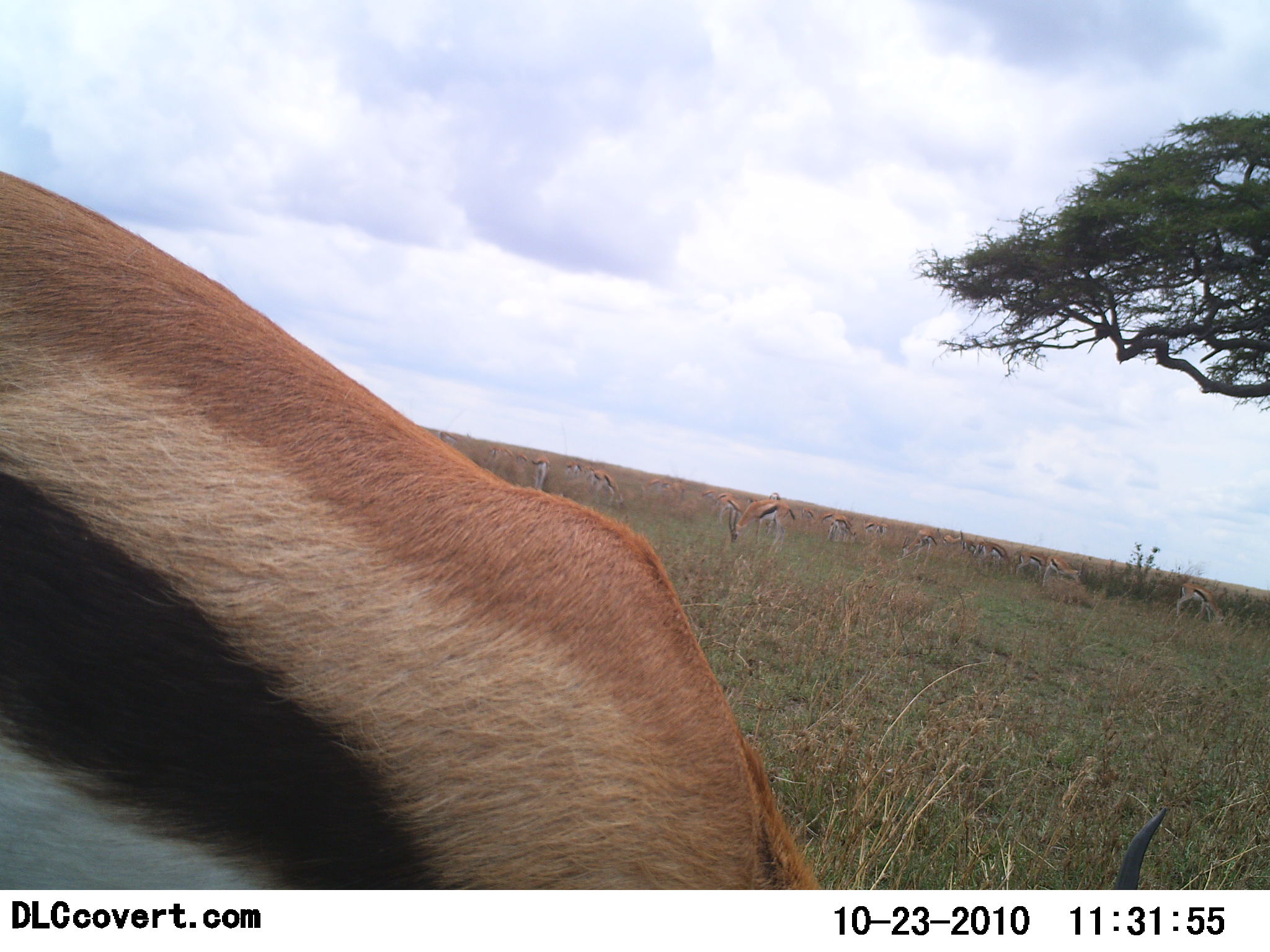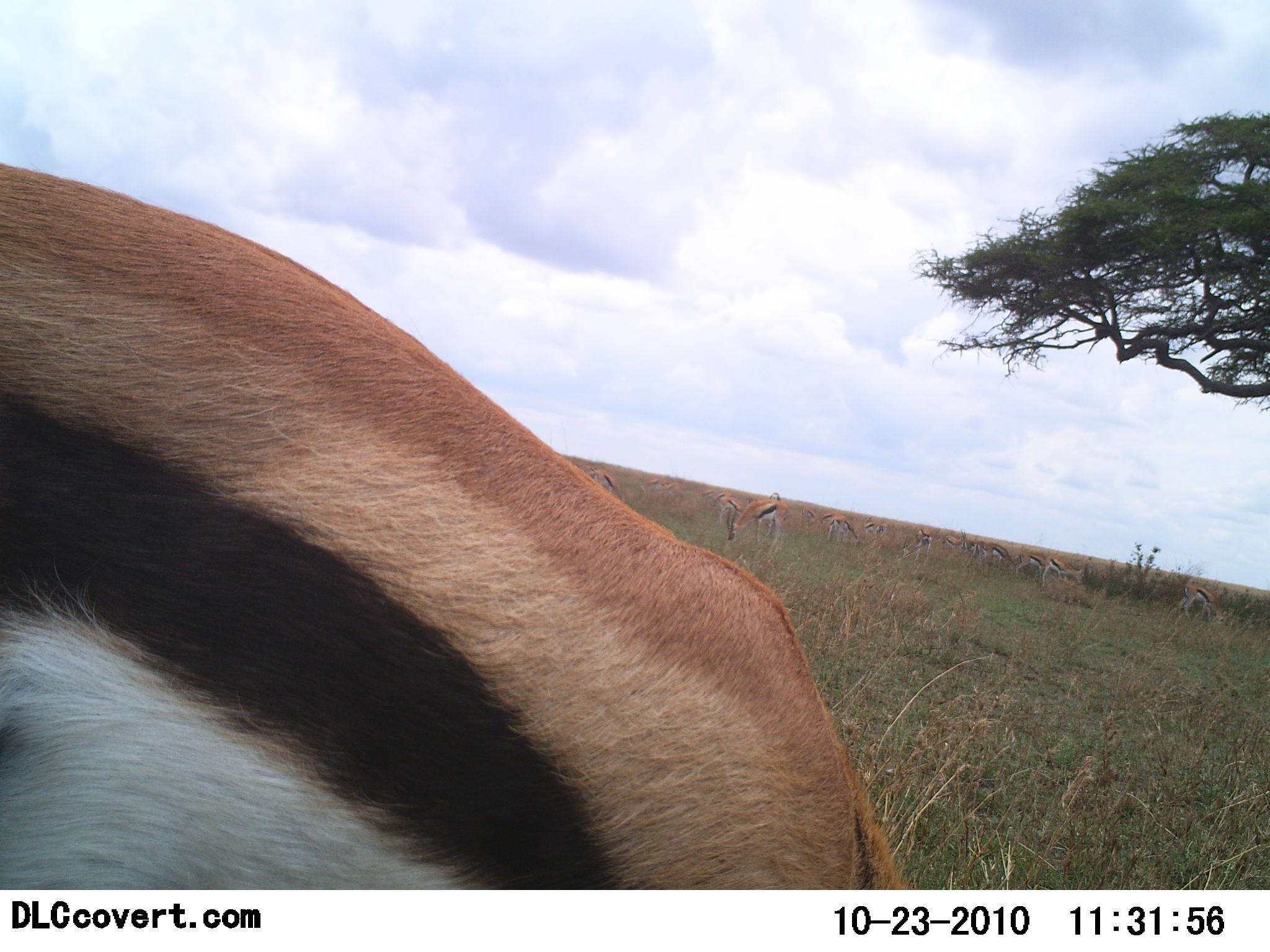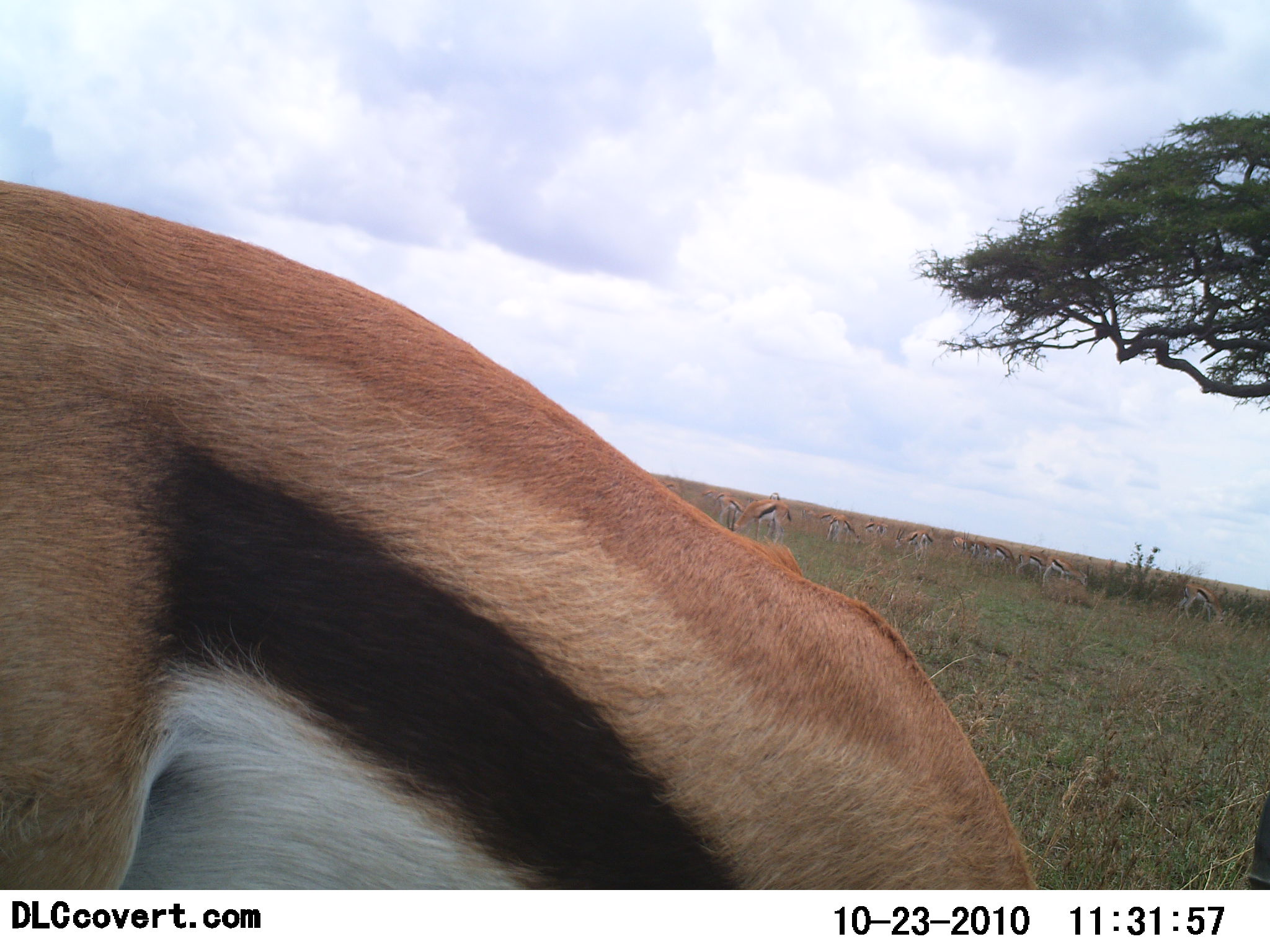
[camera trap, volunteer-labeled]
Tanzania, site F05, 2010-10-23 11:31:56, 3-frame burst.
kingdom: Animalia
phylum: Chordata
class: Mammalia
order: Artiodactyla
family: Bovidae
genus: Eudorcas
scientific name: Eudorcas thomsonii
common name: thomson's gazelle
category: gazellethomsons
Gazellethomsons (thomson's gazelle) (Eudorcas thomsonii), count 11-50. Behavior (volunteer vote fractions): standing 33%, resting 0%, moving 25%, interacting 0%. Young present (vote fraction): 0%. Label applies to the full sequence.